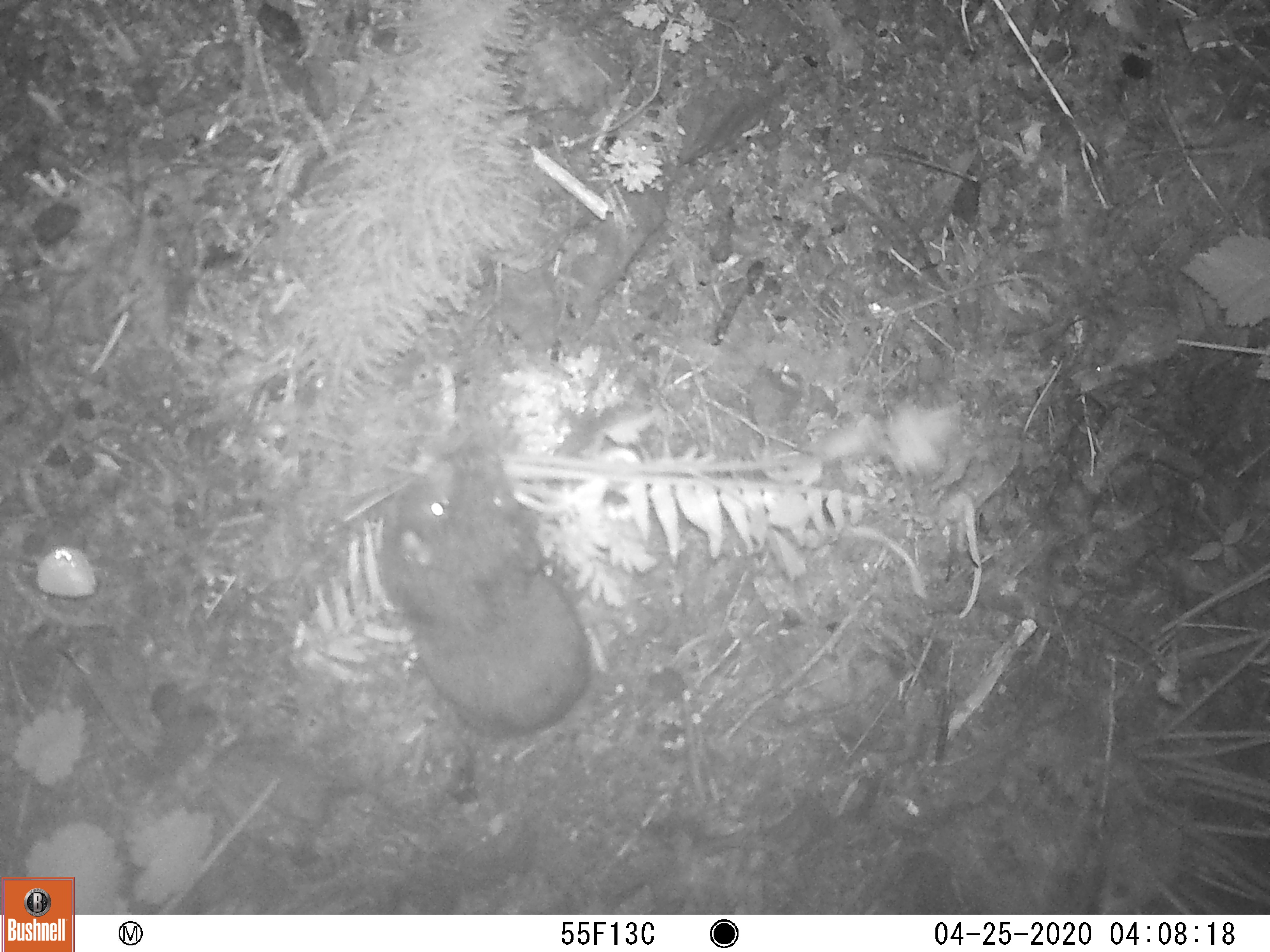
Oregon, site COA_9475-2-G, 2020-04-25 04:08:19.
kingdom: Animalia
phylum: Chordata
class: Mammalia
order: Rodentia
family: Aplodontiidae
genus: Aplodontia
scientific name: Aplodontia rufa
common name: mountain beaver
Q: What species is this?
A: Mountain beaver (Aplodontia rufa).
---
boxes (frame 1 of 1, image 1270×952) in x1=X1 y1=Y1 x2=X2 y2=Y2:
mountain beaver: x1=369 y1=446 x2=607 y2=737